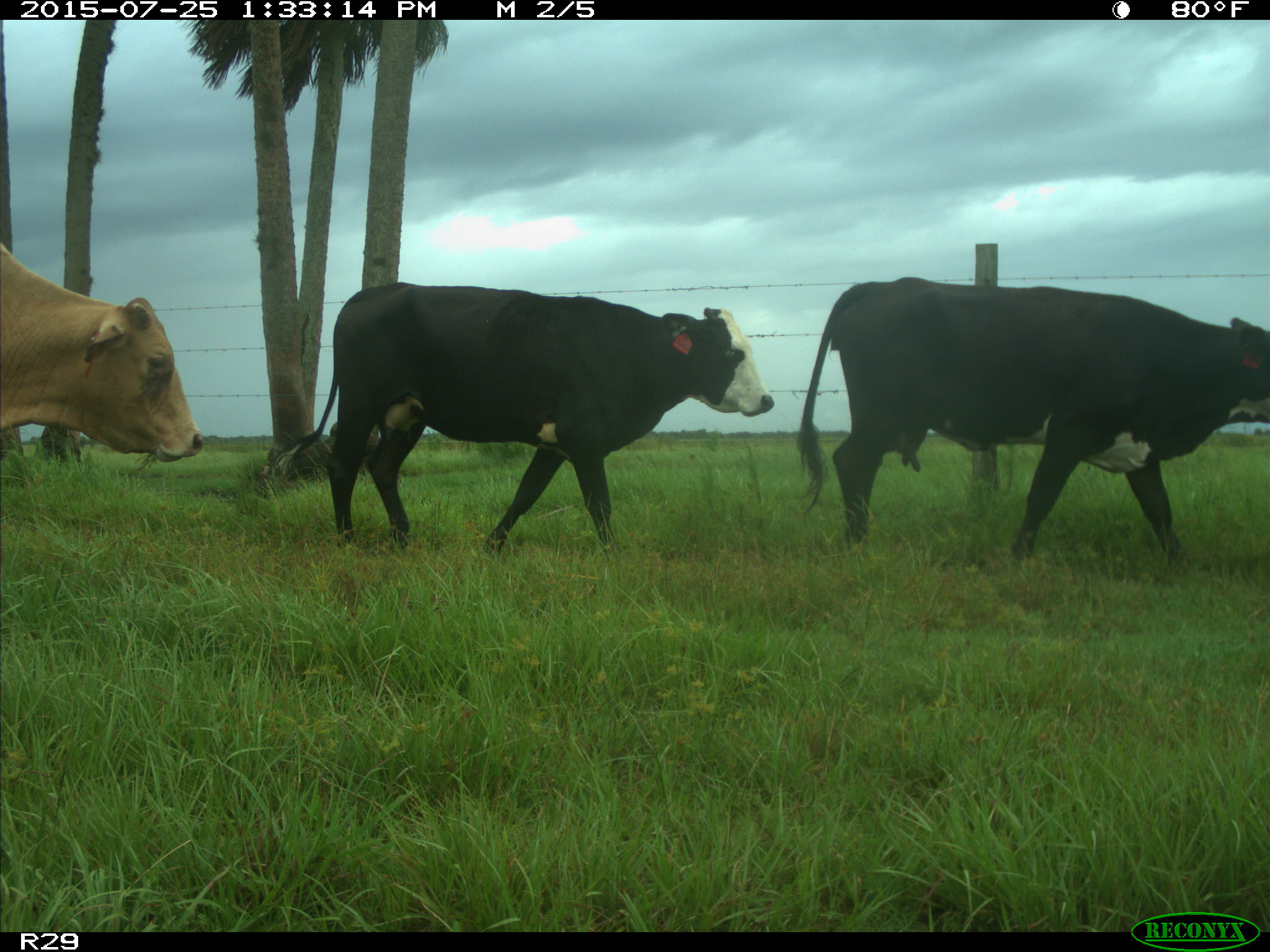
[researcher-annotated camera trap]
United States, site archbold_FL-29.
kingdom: Animalia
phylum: Chordata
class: Mammalia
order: Artiodactyla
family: Bovidae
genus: Bos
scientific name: Bos taurus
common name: domestic cow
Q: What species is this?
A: Bos taurus (domestic cow).